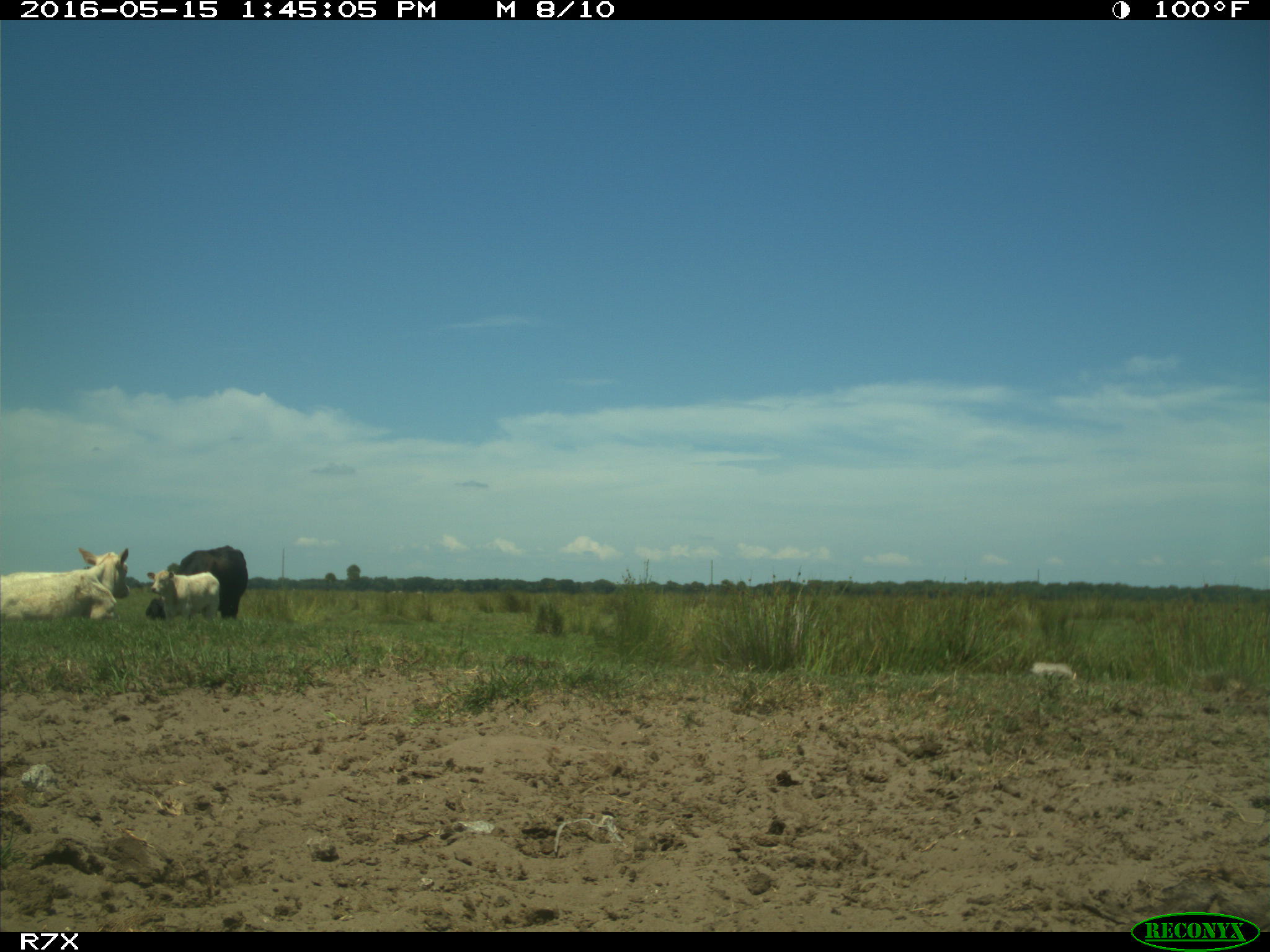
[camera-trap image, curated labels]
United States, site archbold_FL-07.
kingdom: Animalia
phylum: Chordata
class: Mammalia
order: Artiodactyla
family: Bovidae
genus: Bos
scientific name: Bos taurus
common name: domestic cow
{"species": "Bos taurus (domestic cow)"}